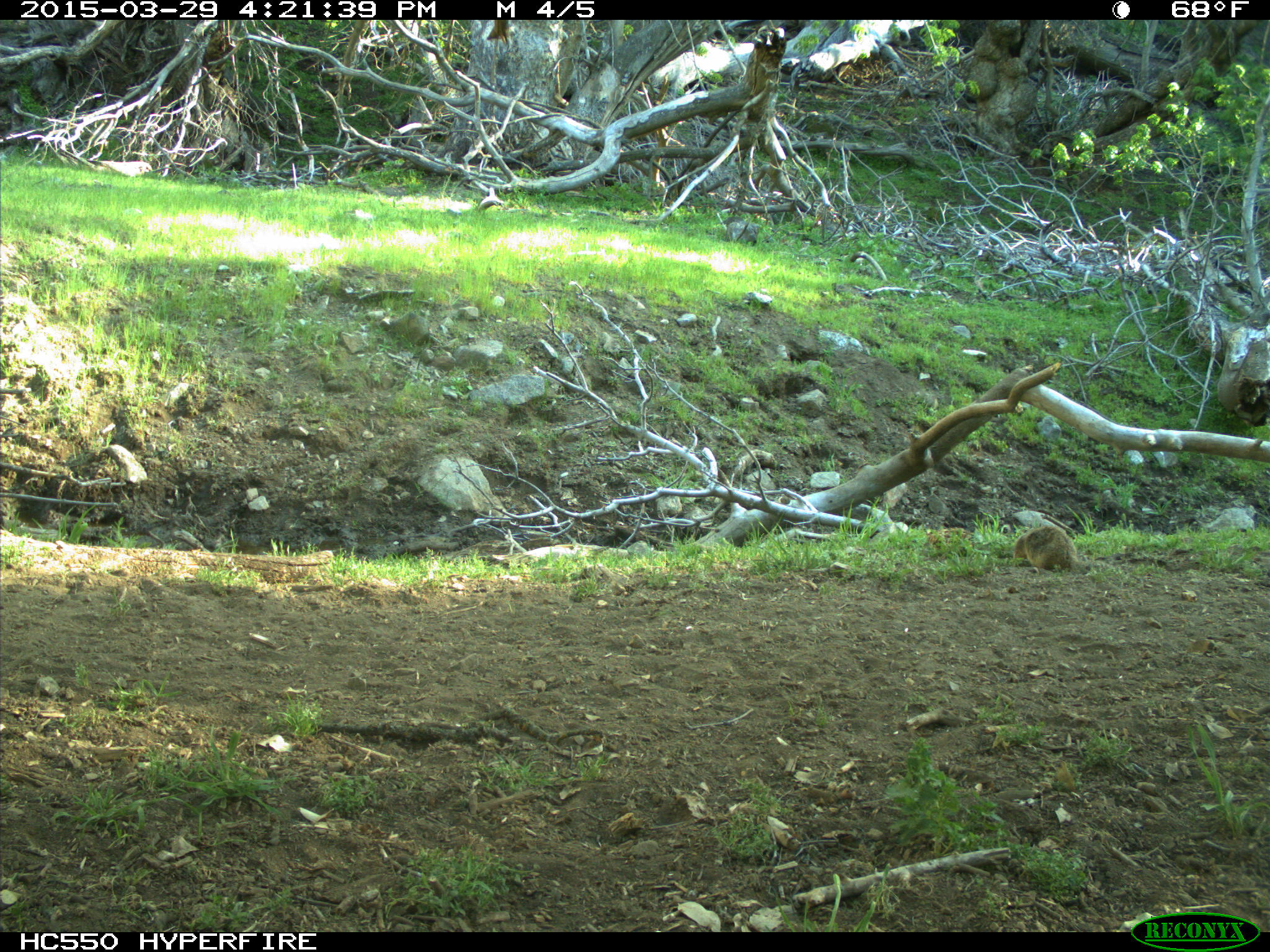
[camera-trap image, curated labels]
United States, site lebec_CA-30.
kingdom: Animalia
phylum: Chordata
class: Mammalia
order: Rodentia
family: Sciuridae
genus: Otospermophilus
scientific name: Otospermophilus beecheyi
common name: california ground squirrel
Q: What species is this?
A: Otospermophilus beecheyi (california ground squirrel).